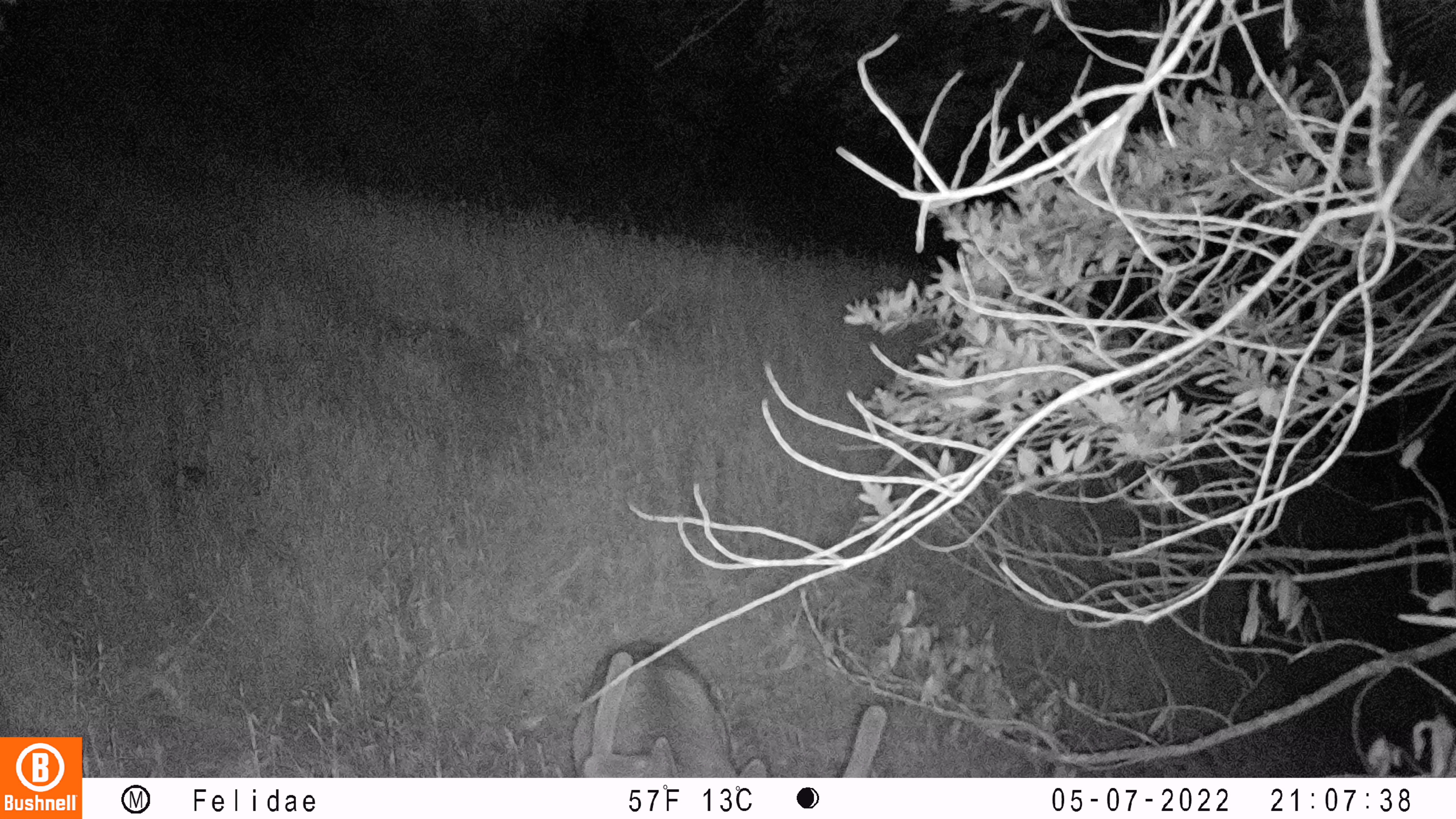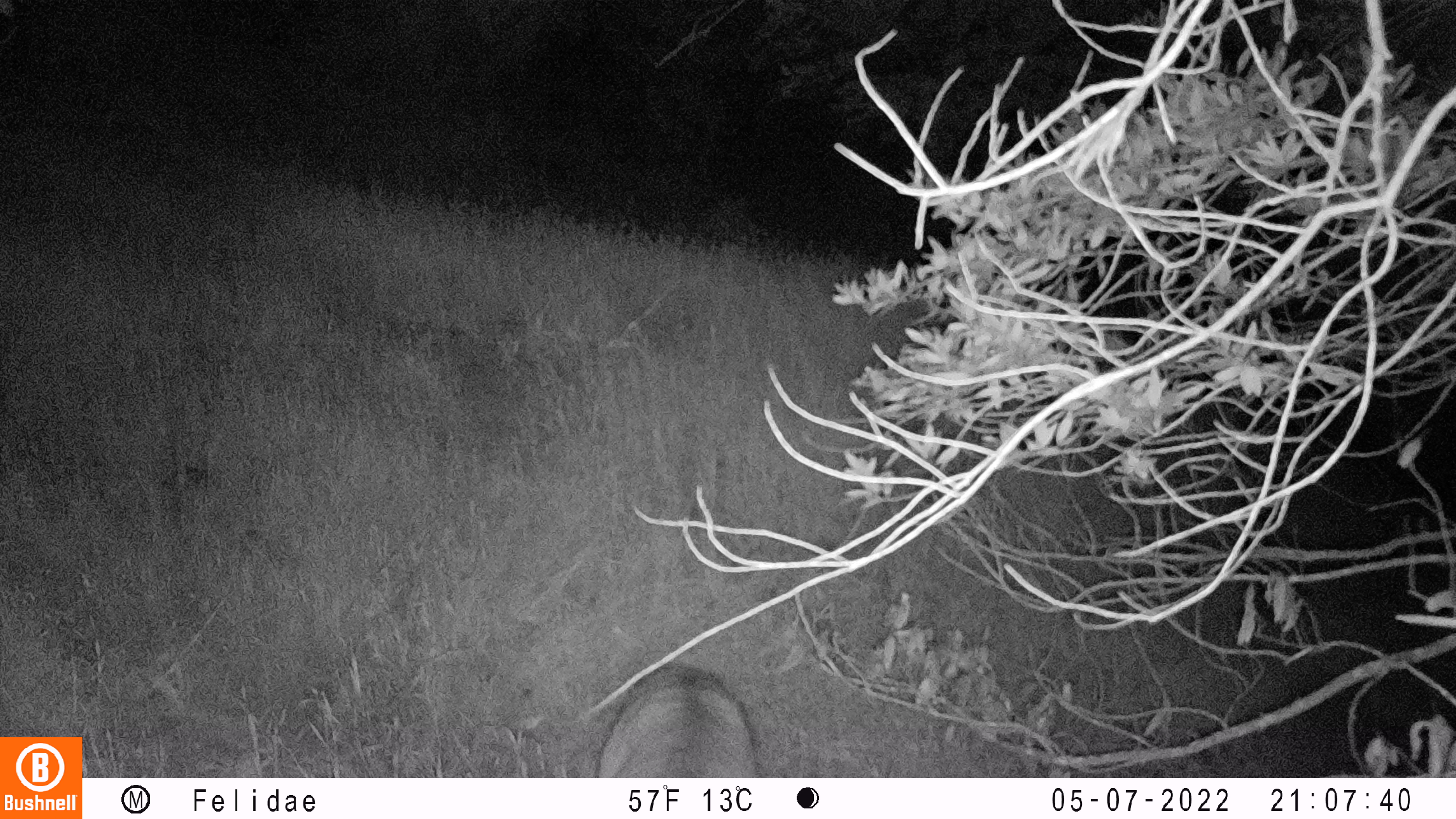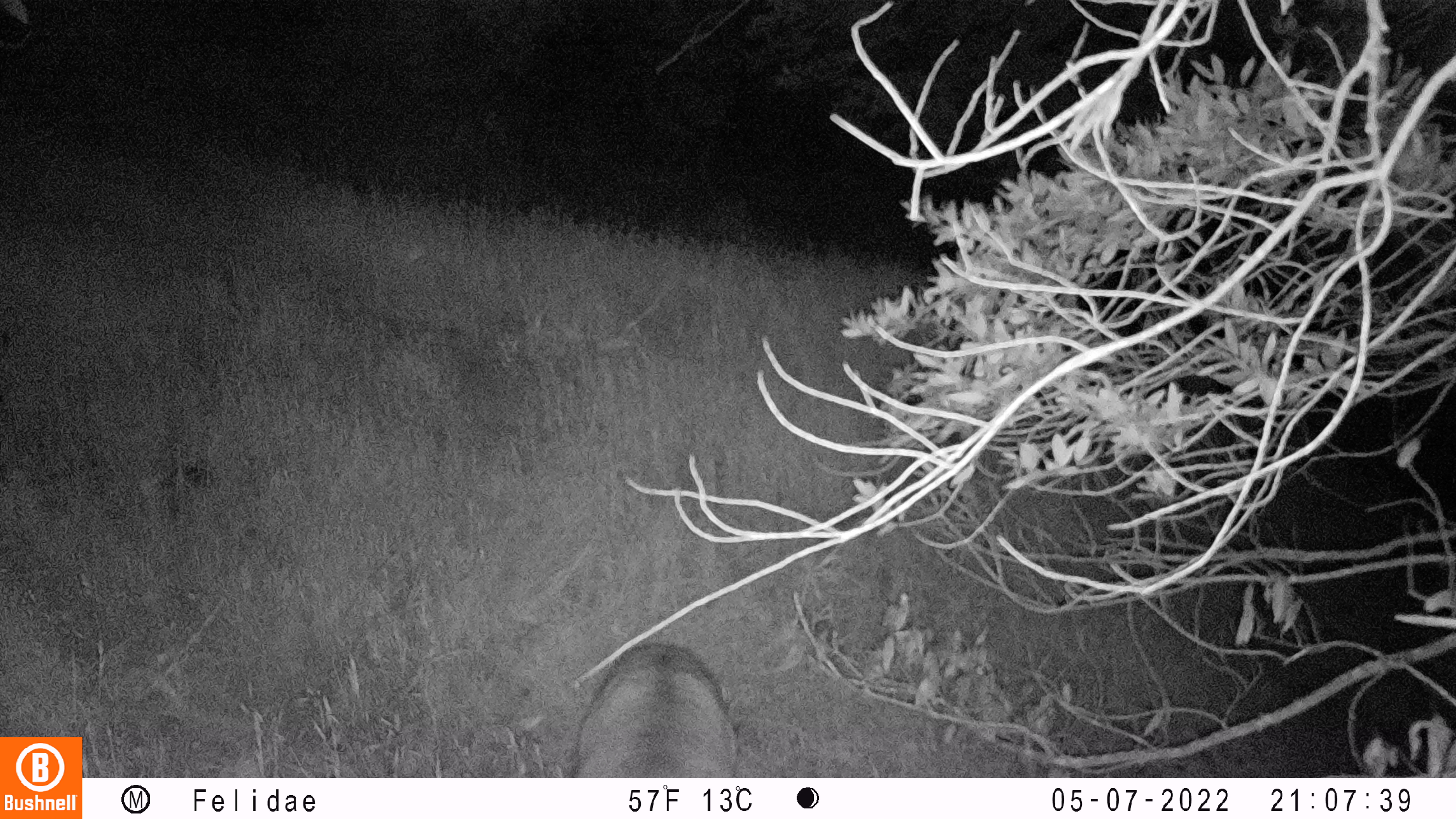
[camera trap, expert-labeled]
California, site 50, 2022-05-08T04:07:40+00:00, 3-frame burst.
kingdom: Animalia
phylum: Chordata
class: Mammalia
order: Artiodactyla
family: Cervidae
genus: Odocoileus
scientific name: Odocoileus hemionus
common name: mule deer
Mule deer (Odocoileus hemionus).